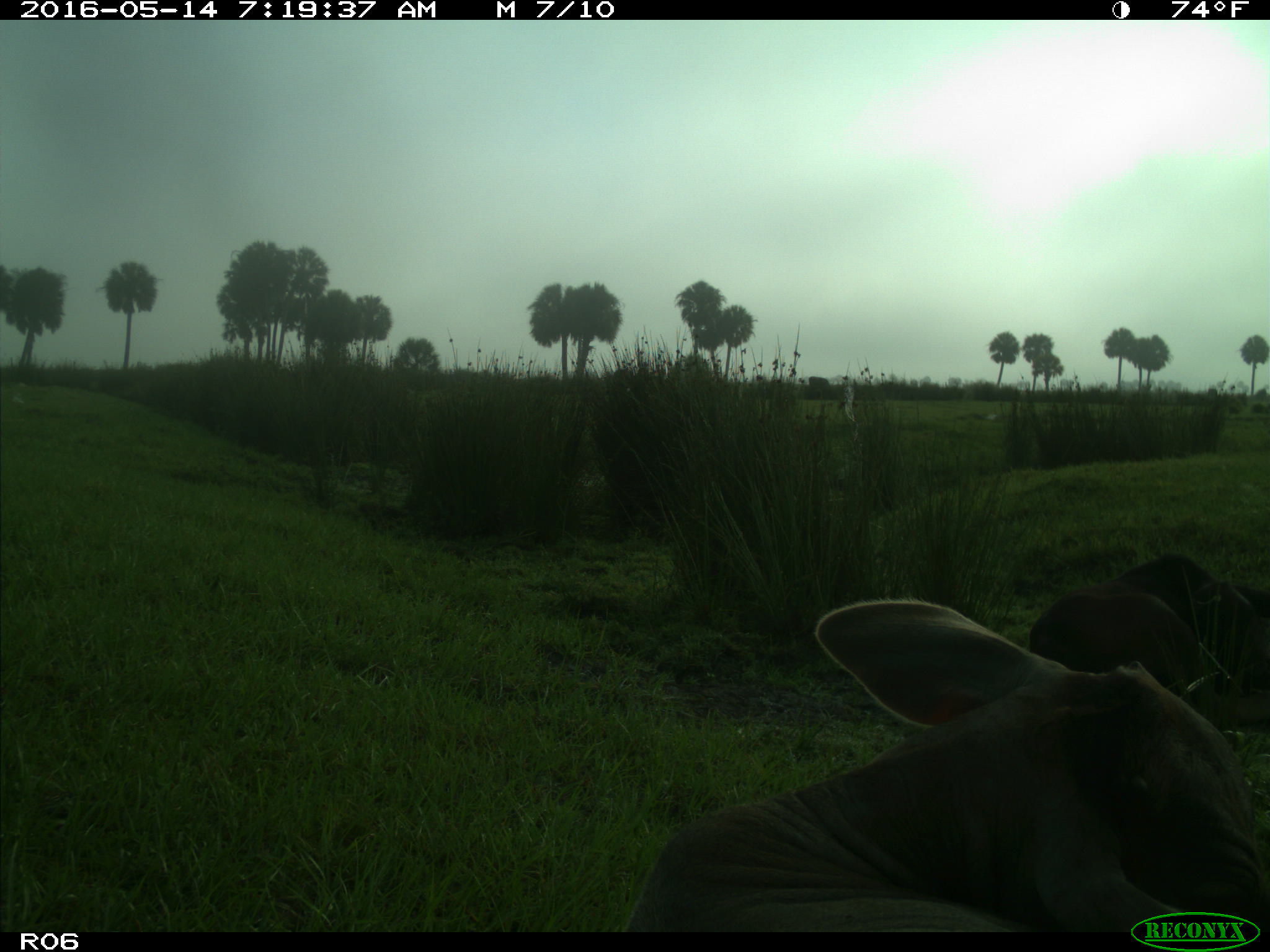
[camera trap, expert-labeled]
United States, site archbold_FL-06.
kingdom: Animalia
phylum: Chordata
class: Mammalia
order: Artiodactyla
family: Bovidae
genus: Bos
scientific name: Bos taurus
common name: domestic cow